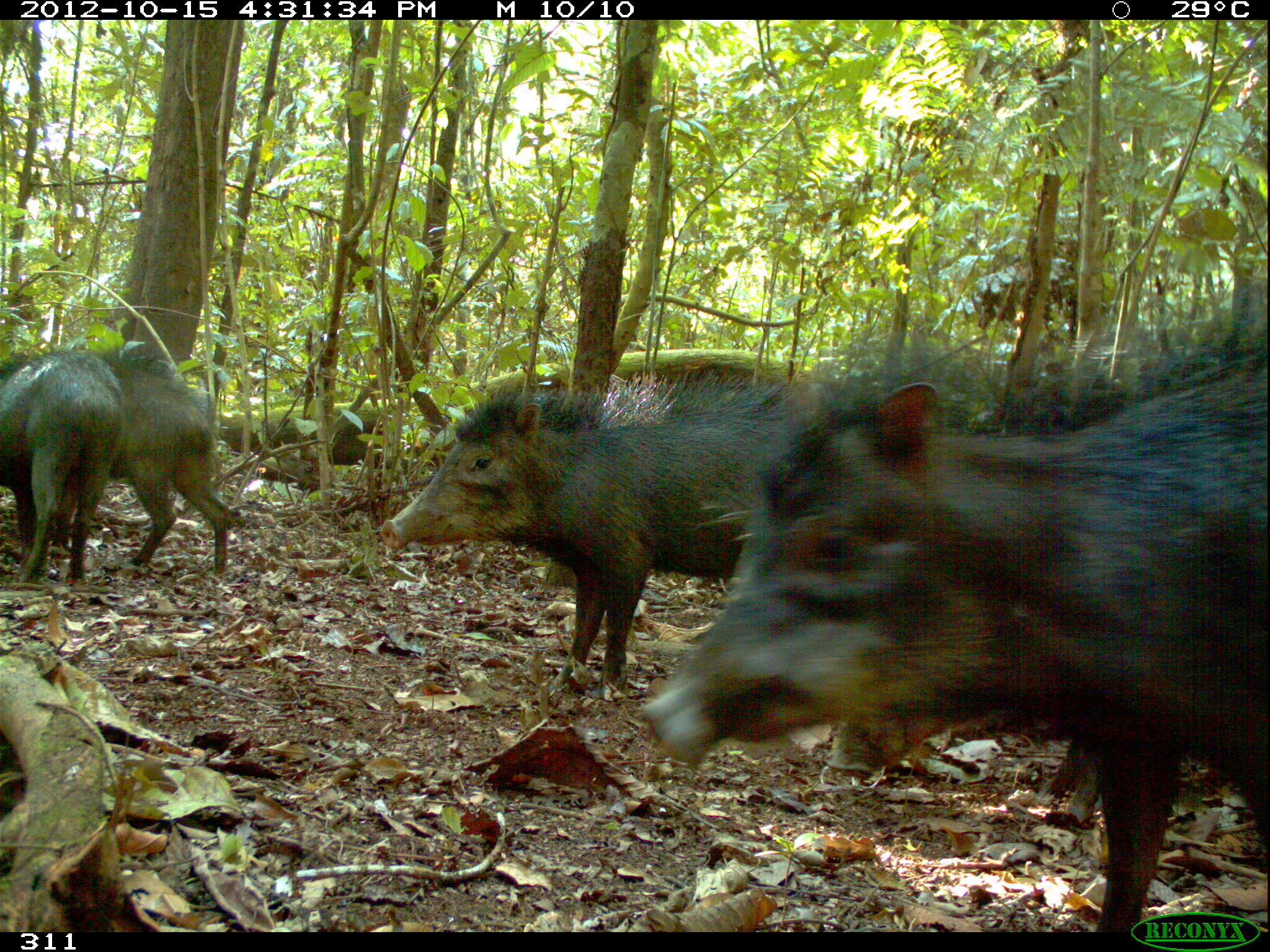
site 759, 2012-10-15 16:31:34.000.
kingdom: Animalia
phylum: Chordata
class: Mammalia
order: Artiodactyla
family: Tayassuidae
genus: Tayassu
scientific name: Tayassu pecari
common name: white-lipped peccary